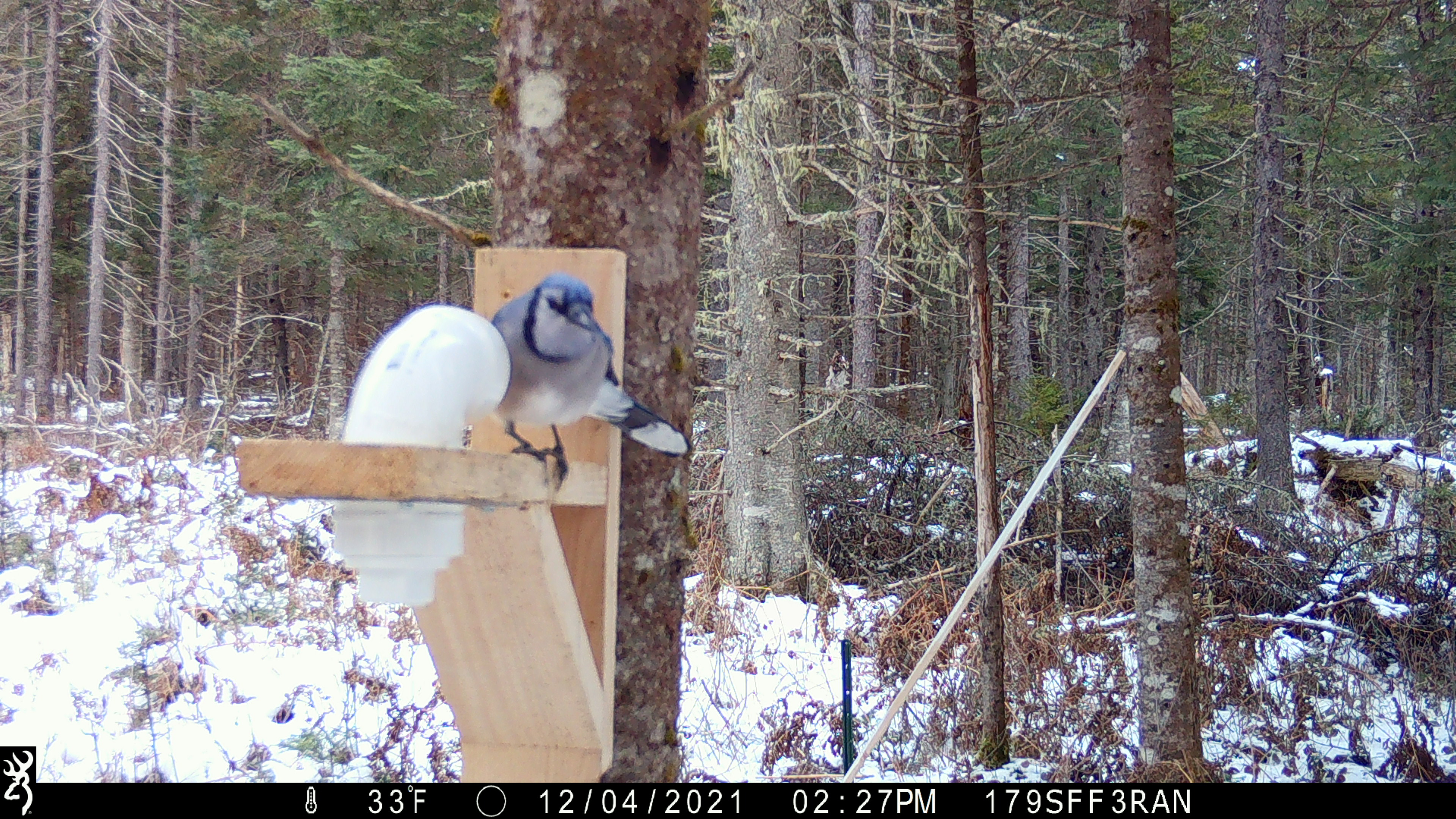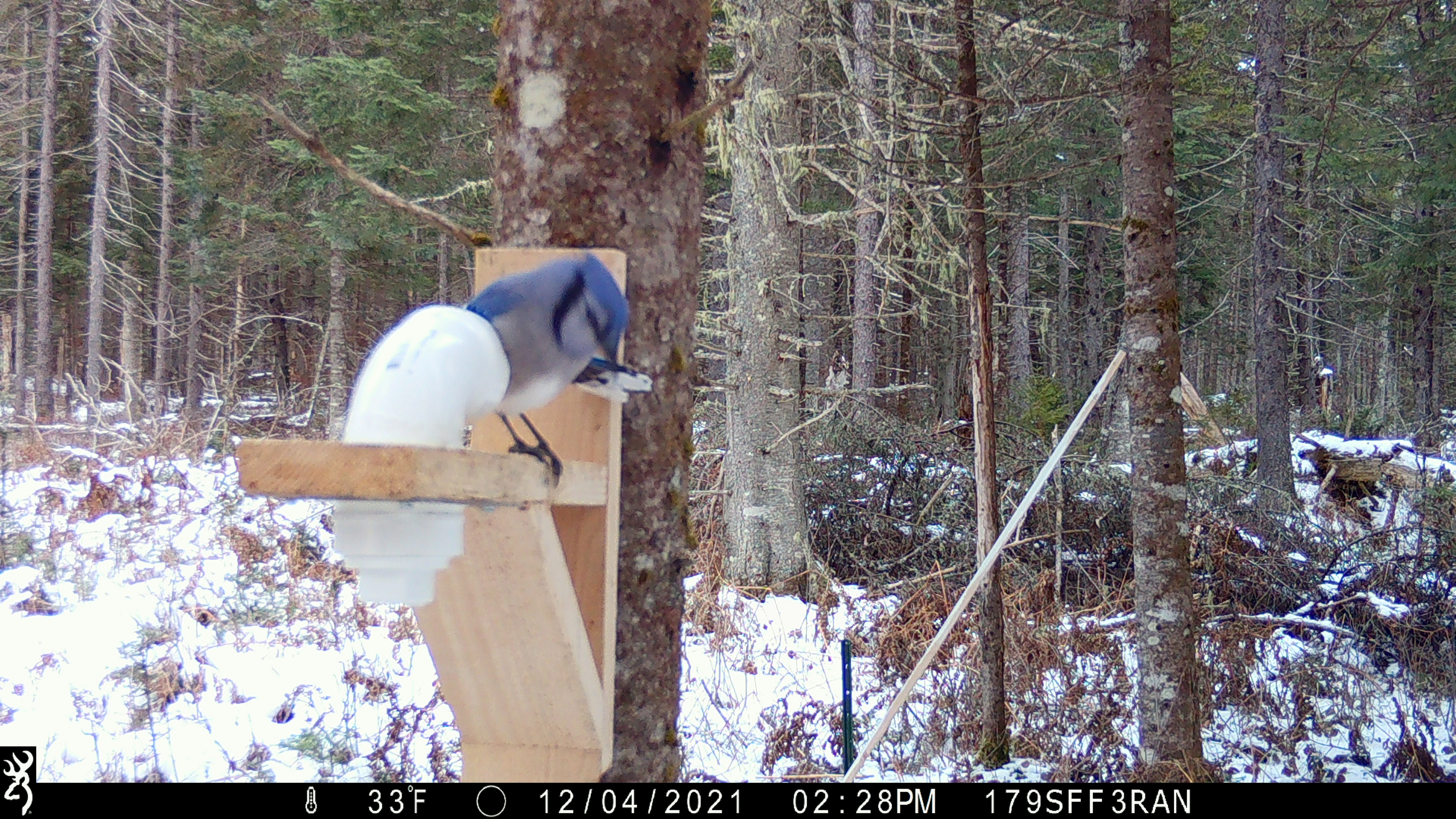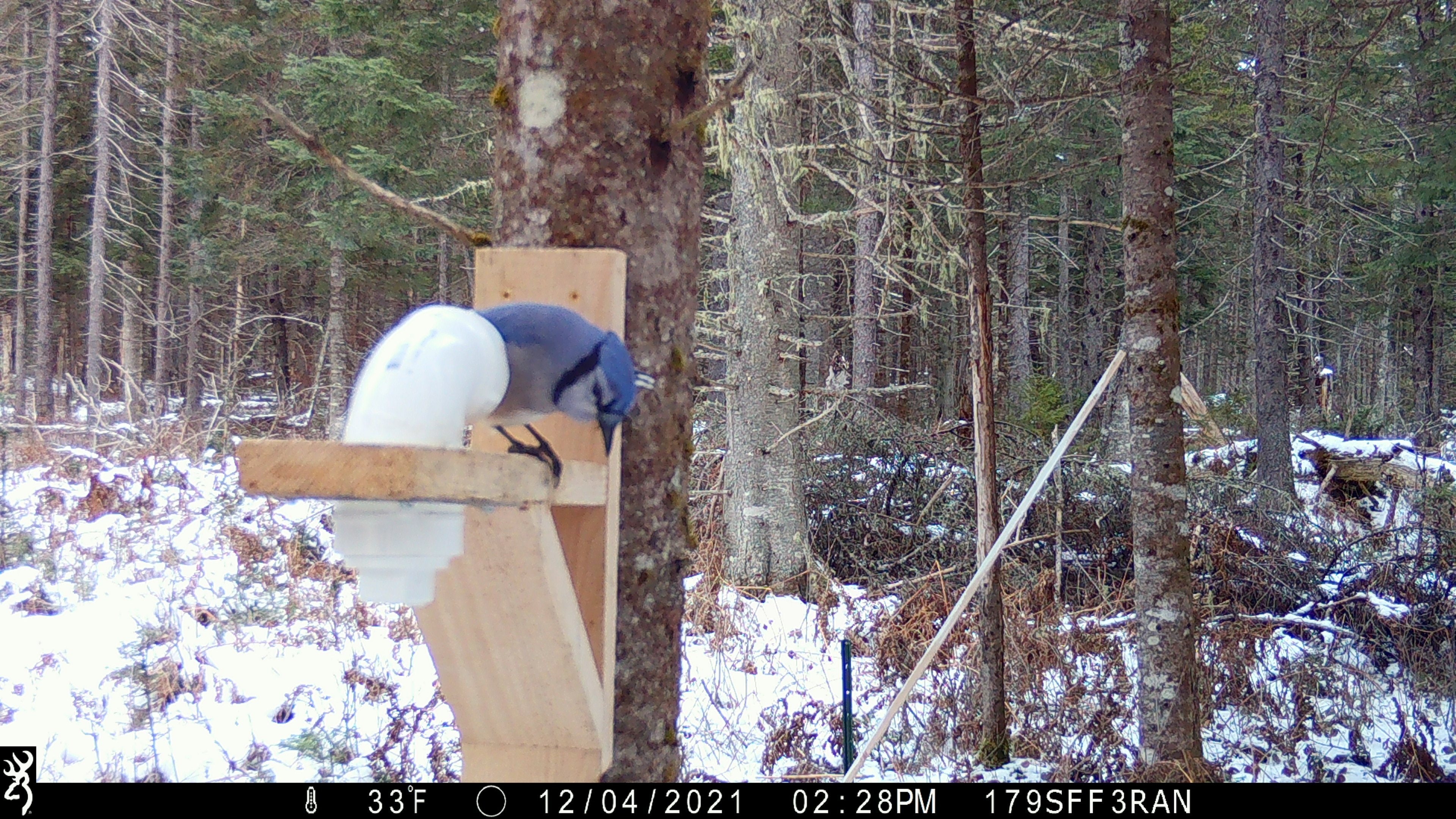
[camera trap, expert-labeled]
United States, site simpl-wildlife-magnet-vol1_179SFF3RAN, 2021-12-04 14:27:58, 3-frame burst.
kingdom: Animalia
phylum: Chordata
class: Aves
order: Passeriformes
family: Corvidae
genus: Cyanocitta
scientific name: Cyanocitta cristata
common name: blue jay